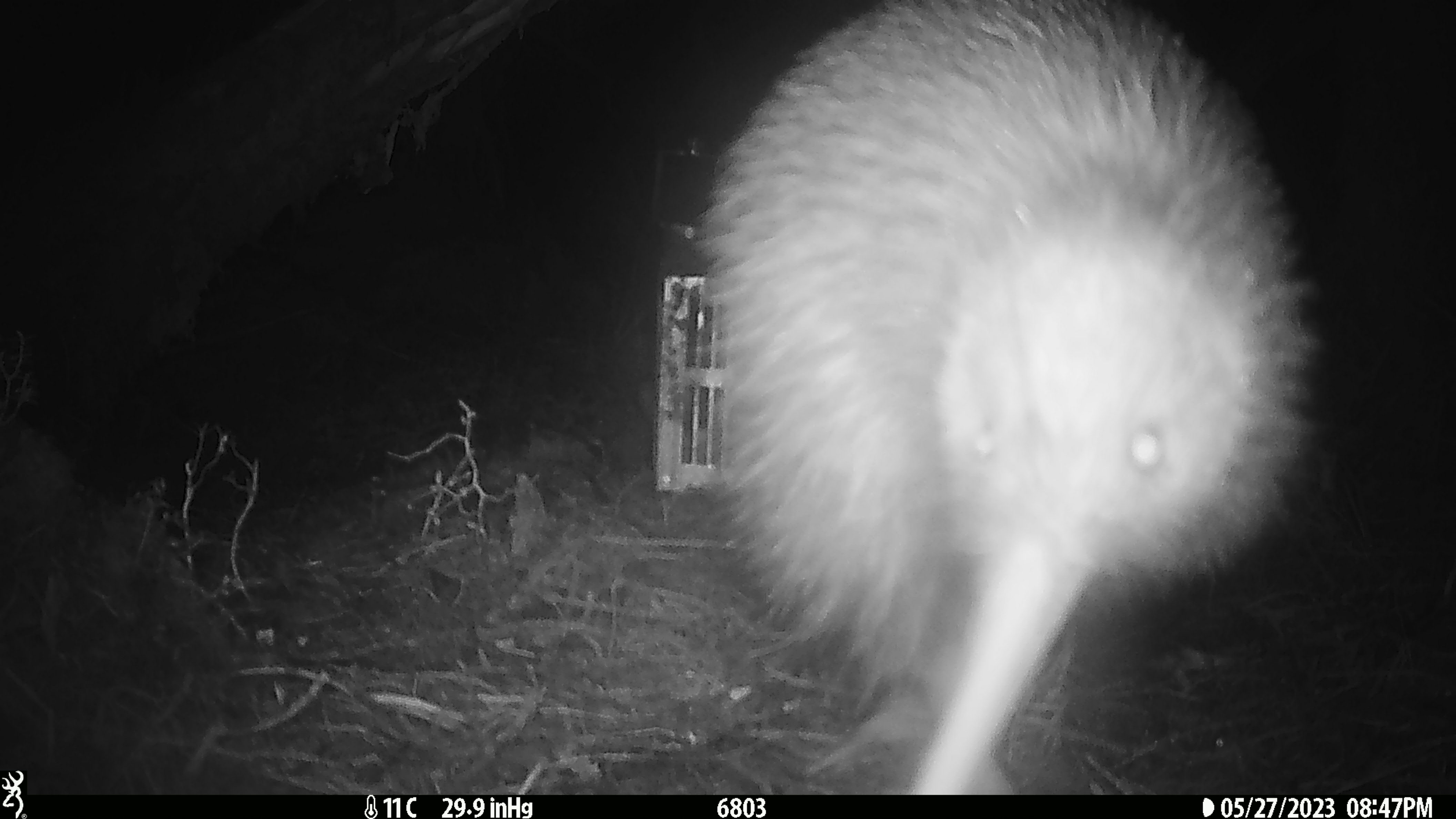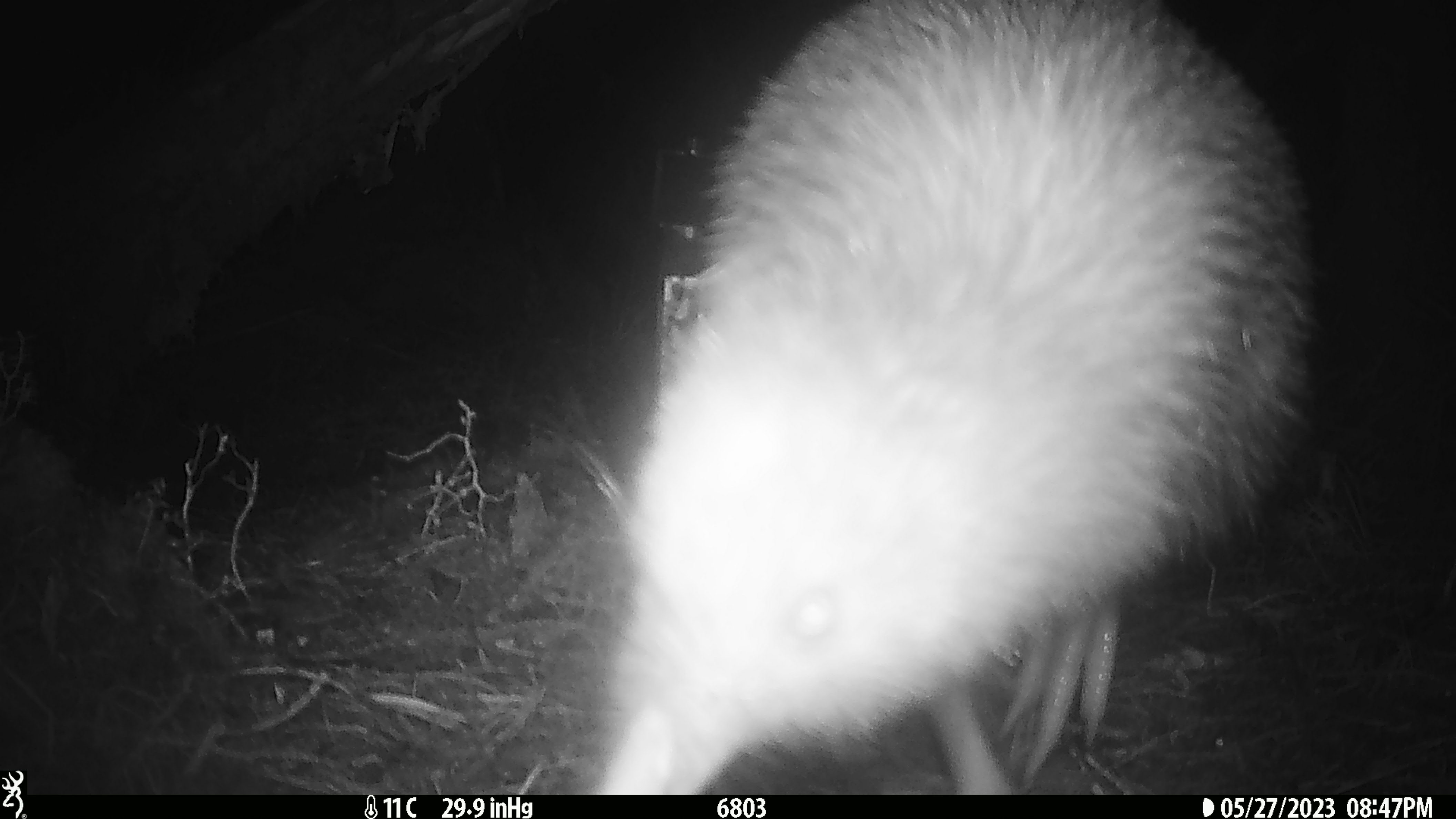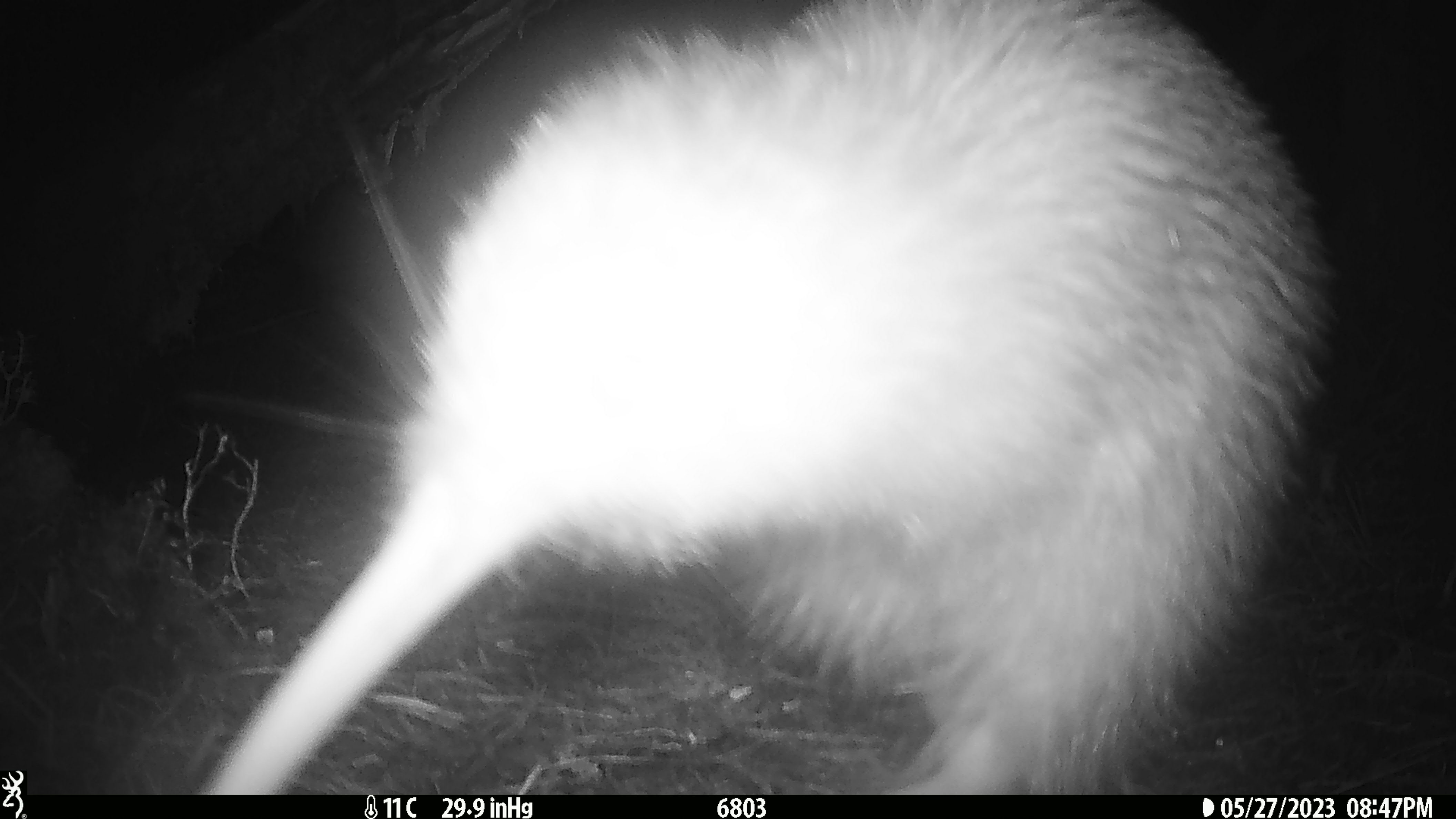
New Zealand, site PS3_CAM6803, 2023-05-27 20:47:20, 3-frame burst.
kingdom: Animalia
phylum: Chordata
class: Aves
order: Apterygiformes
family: Apterygidae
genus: Apteryx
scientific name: Apteryx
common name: kiwi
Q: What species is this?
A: Kiwi (Apteryx).